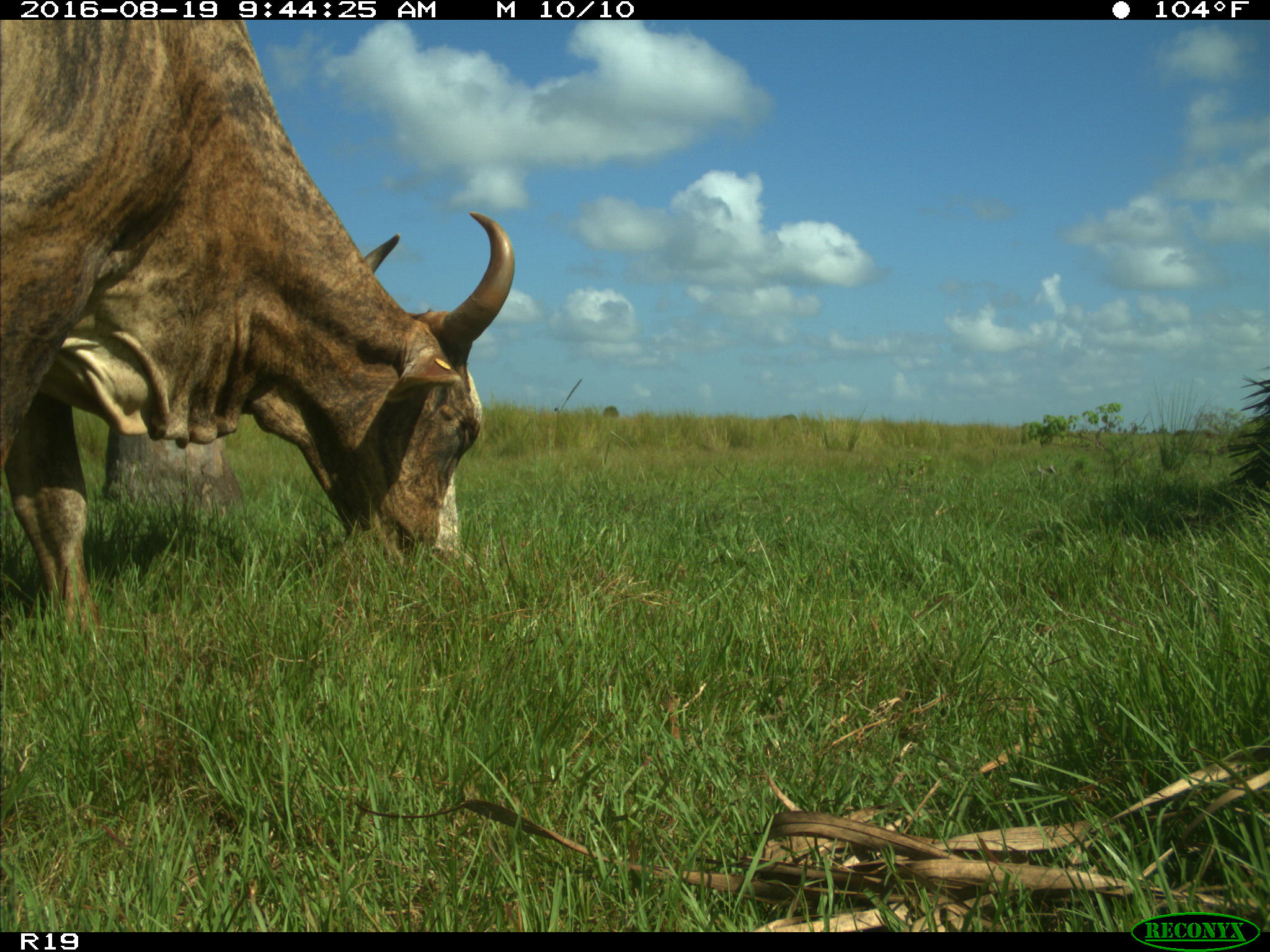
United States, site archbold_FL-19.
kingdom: Animalia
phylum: Chordata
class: Mammalia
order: Artiodactyla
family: Bovidae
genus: Bos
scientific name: Bos taurus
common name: domestic cow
Bos taurus (domestic cow).